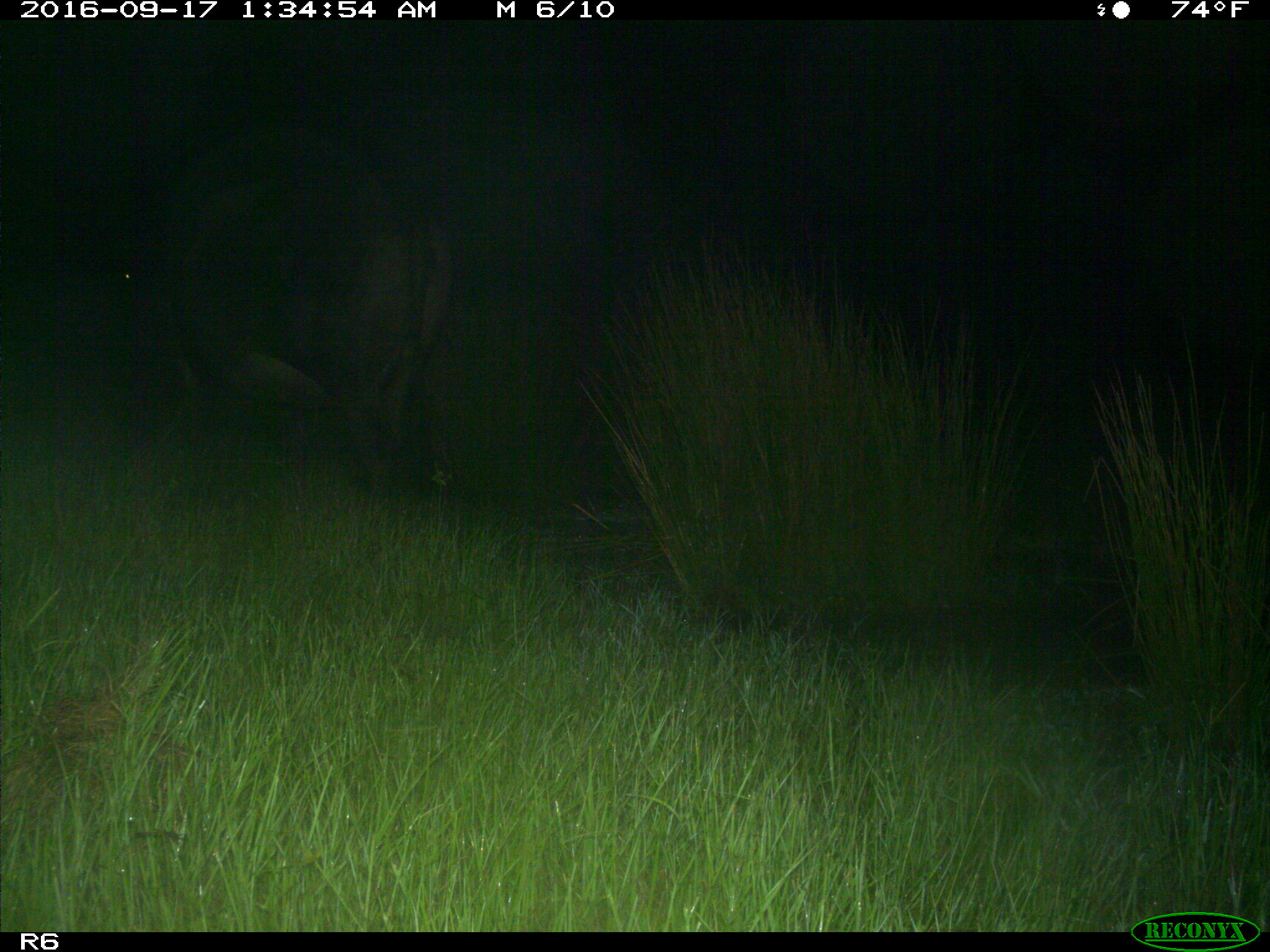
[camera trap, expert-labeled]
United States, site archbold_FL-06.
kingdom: Animalia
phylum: Chordata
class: Mammalia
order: Artiodactyla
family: Bovidae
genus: Bos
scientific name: Bos taurus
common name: domestic cow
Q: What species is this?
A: Bos taurus (domestic cow).